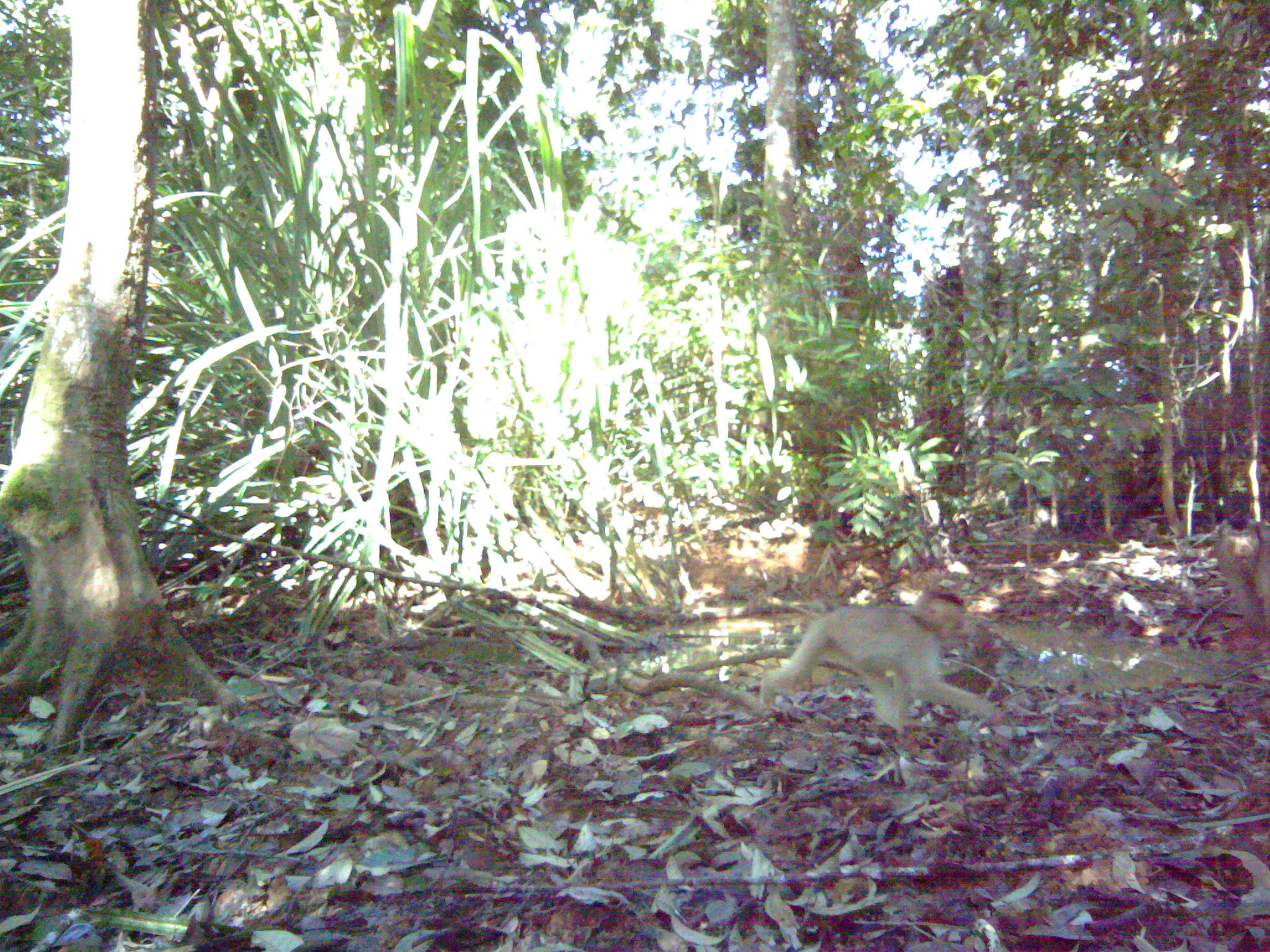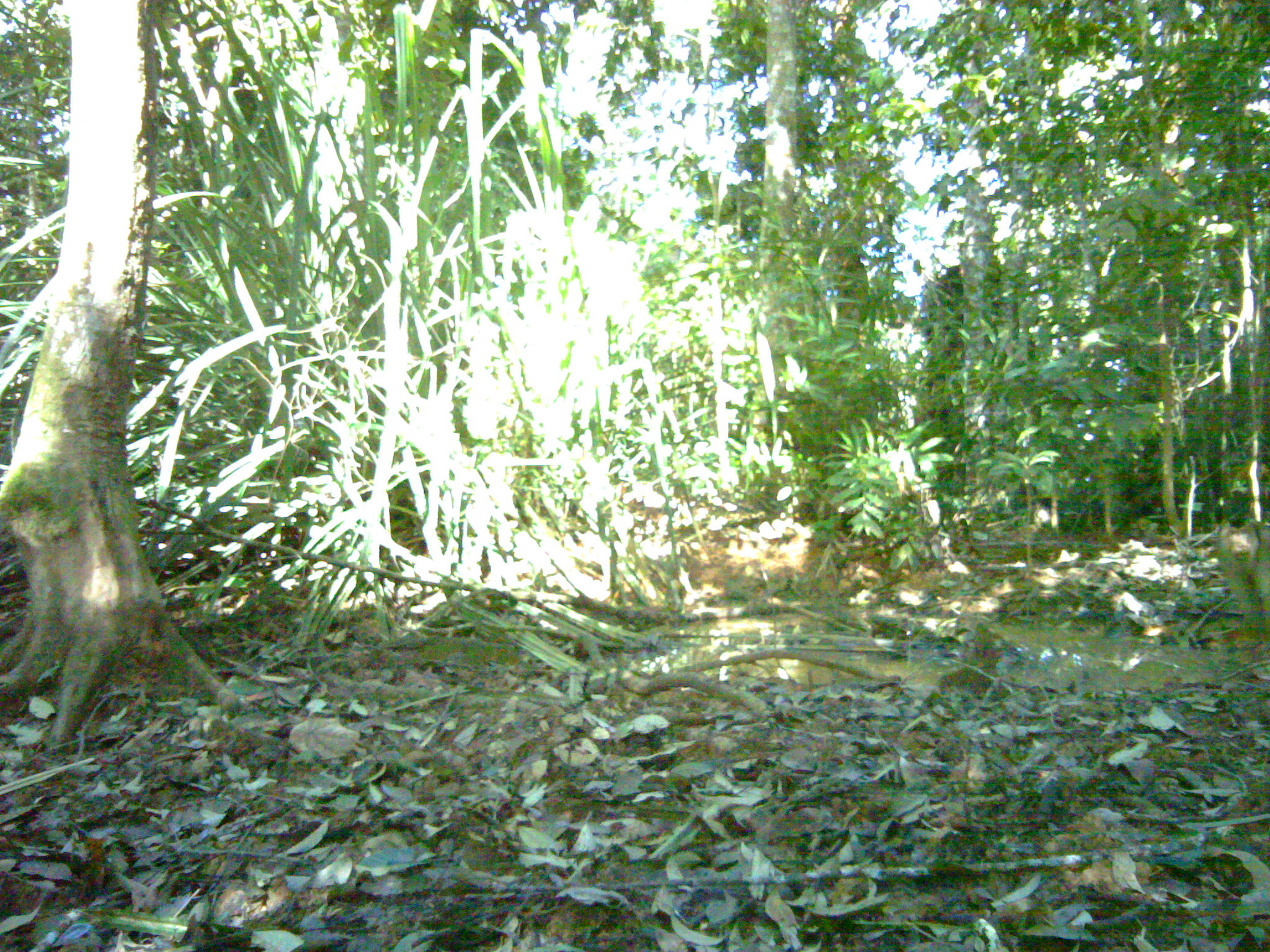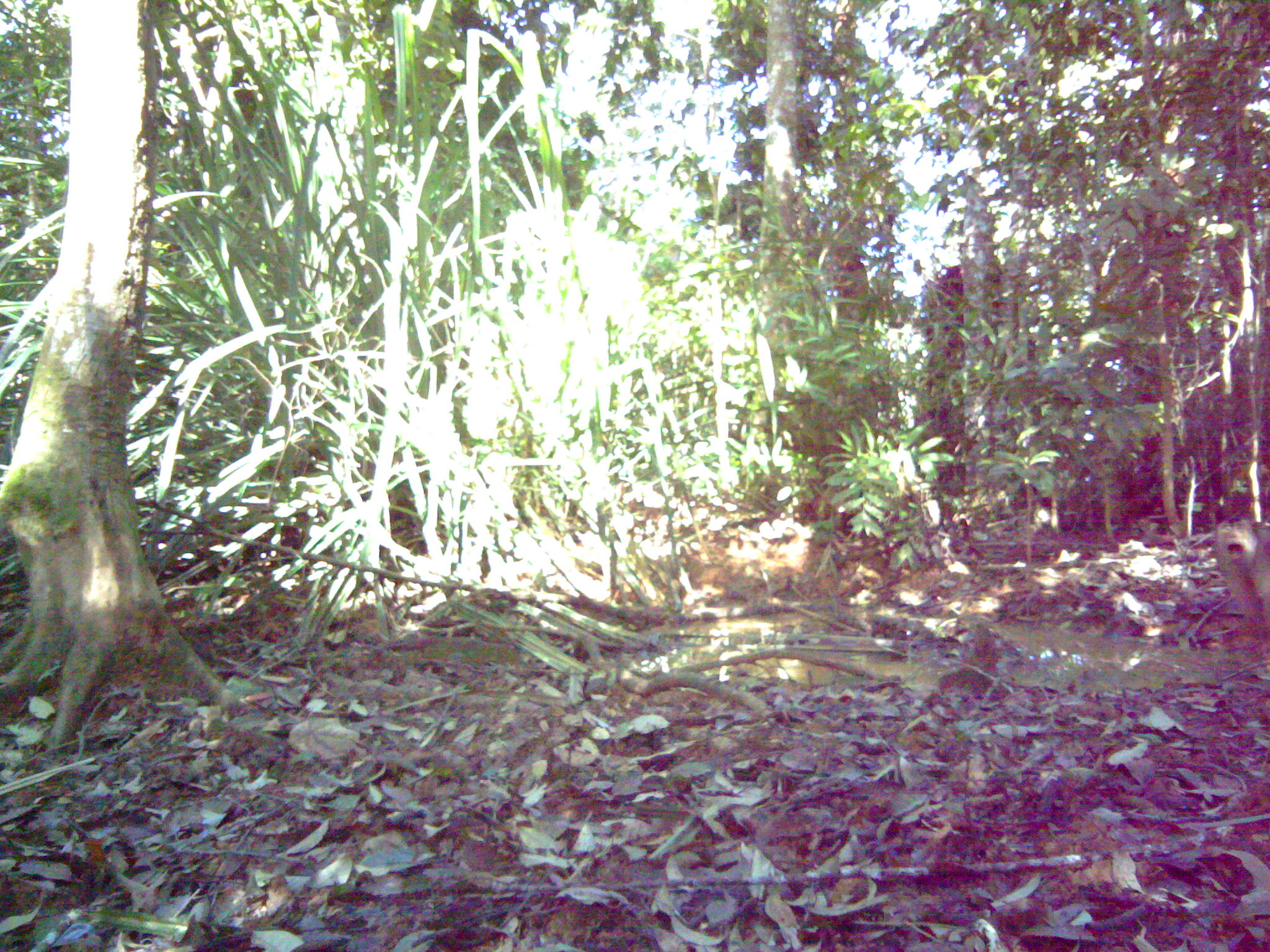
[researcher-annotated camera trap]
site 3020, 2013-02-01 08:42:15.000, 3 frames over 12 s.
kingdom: Animalia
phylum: Chordata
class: Mammalia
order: Primates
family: Cercopithecidae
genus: Macaca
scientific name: Macaca nemestrina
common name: southern pig-tailed macaque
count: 2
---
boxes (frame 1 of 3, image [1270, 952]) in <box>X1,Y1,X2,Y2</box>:
macaca nemestrina: <box>760,587,999,732</box>; <box>1209,512,1270,624</box>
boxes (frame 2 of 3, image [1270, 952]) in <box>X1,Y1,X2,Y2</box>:
macaca nemestrina: <box>1213,514,1270,638</box>